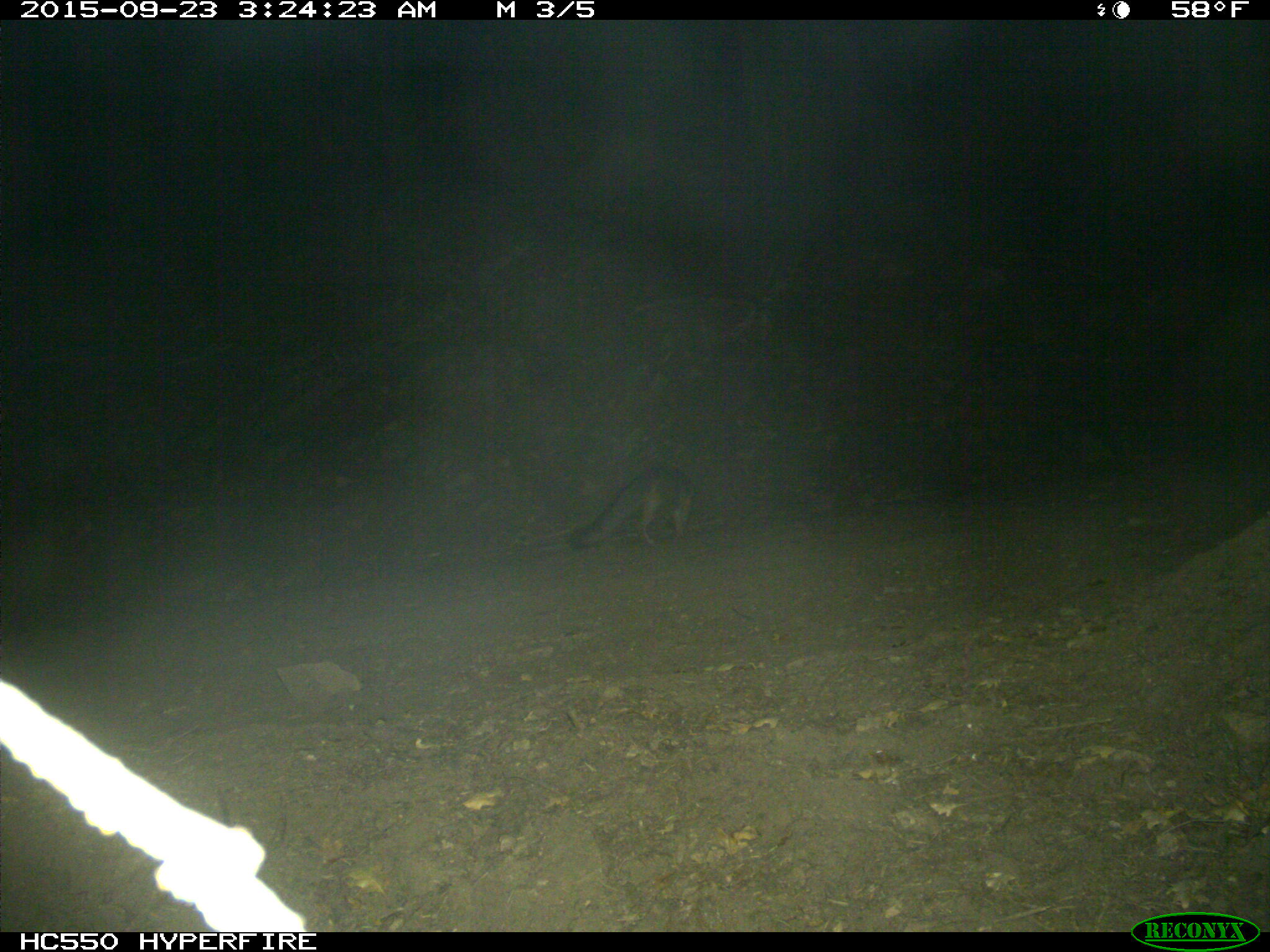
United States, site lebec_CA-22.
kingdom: Animalia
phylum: Chordata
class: Mammalia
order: Carnivora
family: Canidae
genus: Urocyon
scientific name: Urocyon cinereoargenteus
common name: gray fox